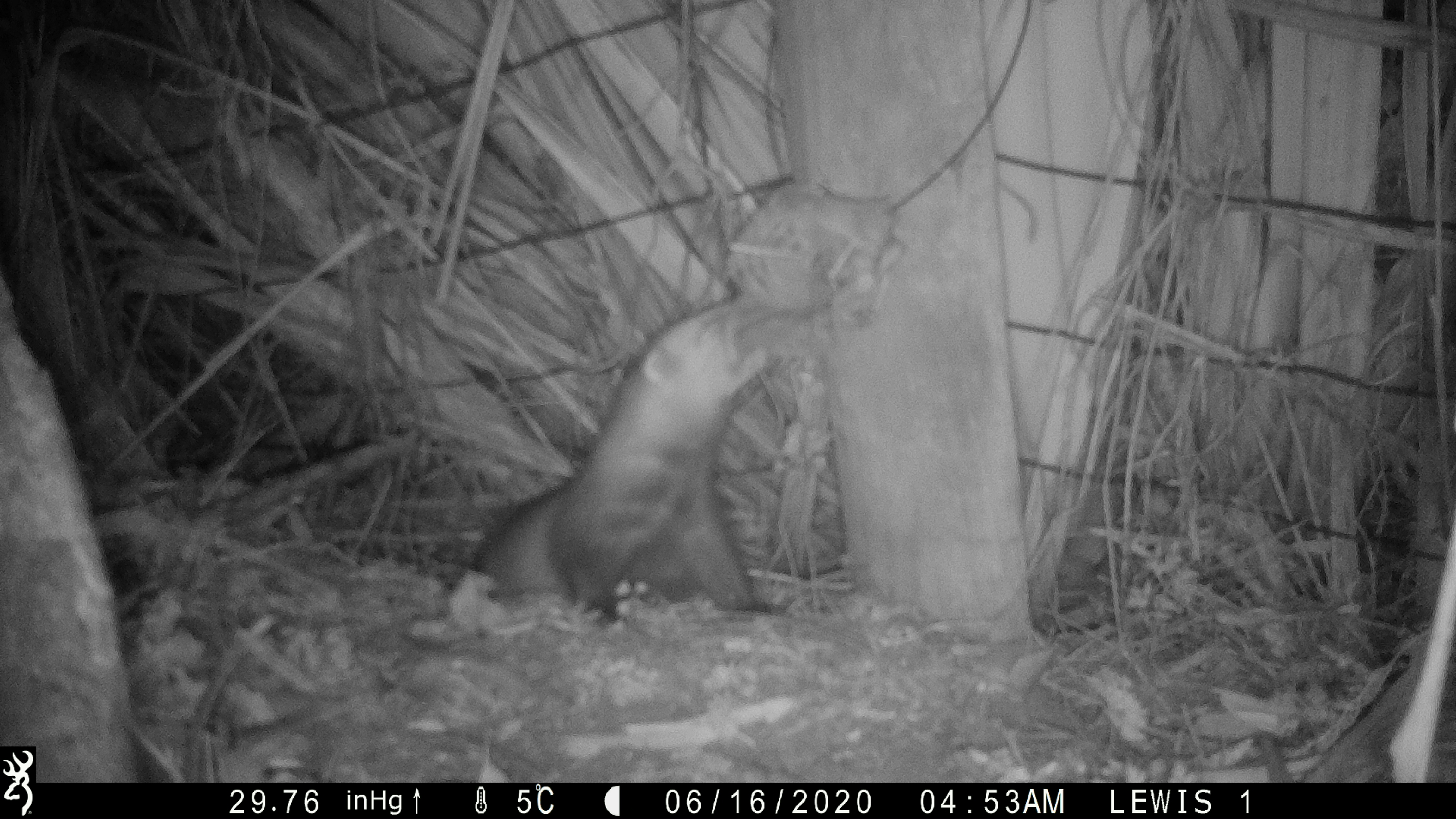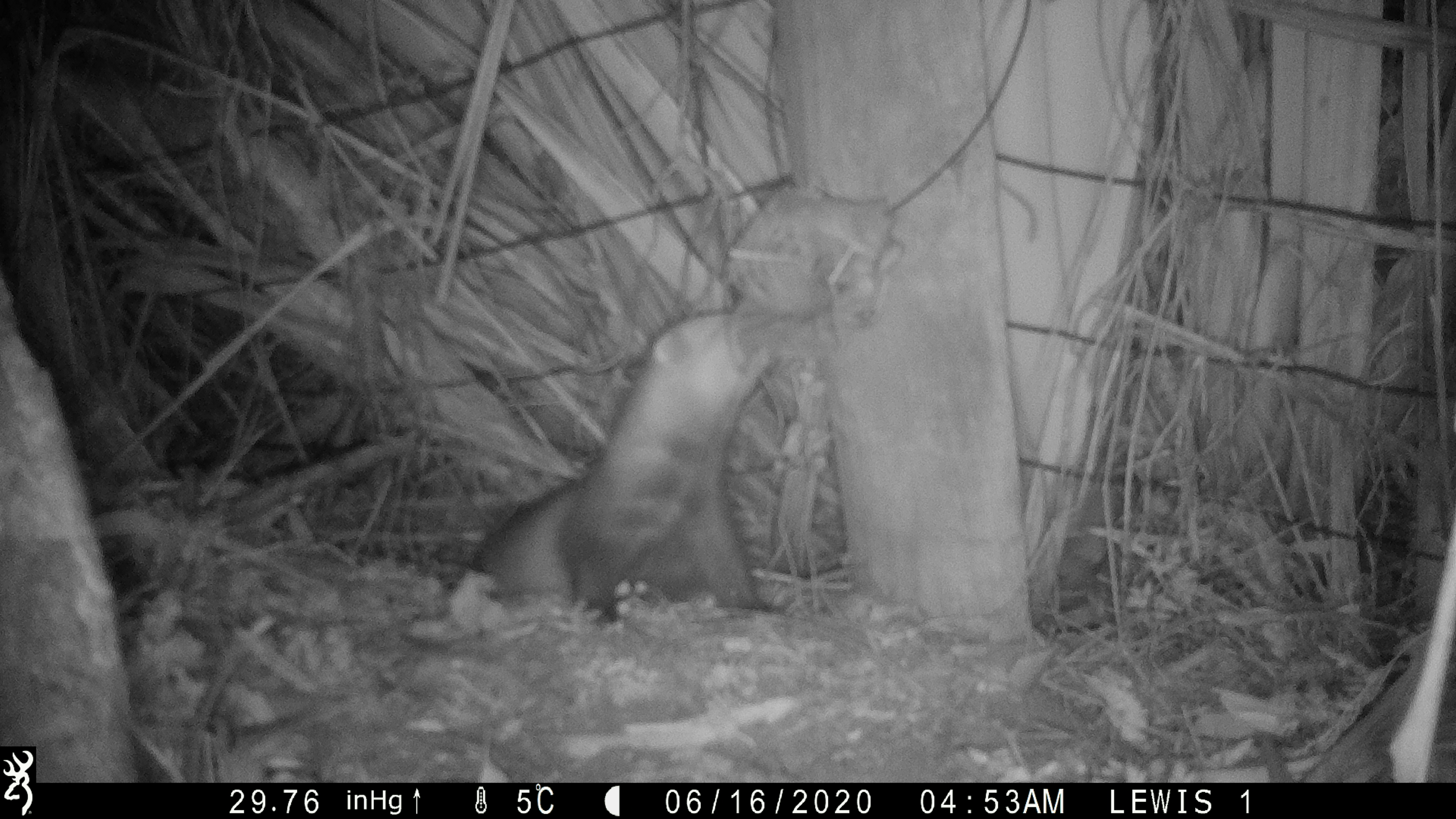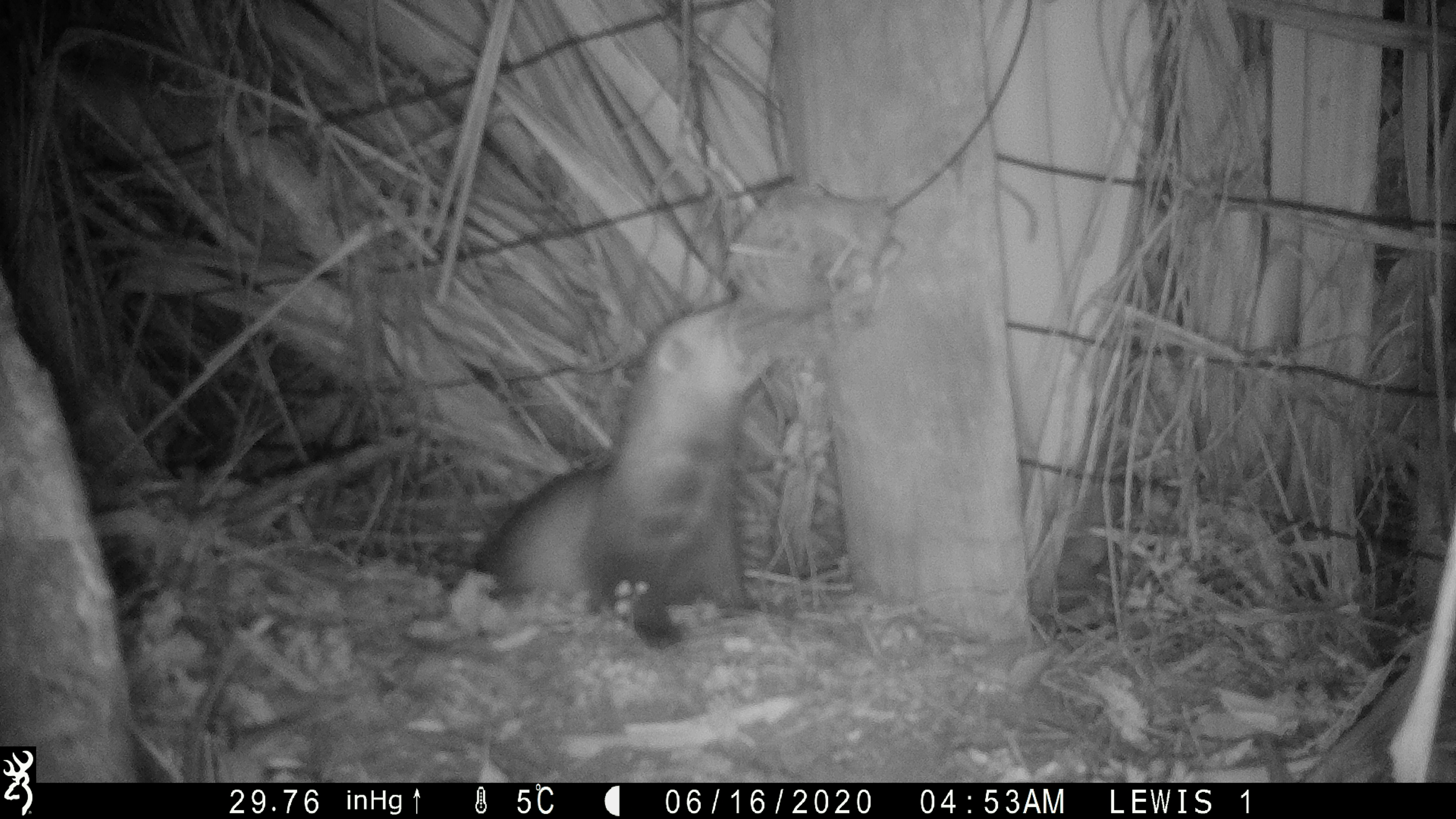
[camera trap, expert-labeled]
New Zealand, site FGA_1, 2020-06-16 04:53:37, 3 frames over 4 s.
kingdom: Animalia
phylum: Chordata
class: Mammalia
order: Carnivora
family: Mustelidae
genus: Mustela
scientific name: Mustela furo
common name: ferret